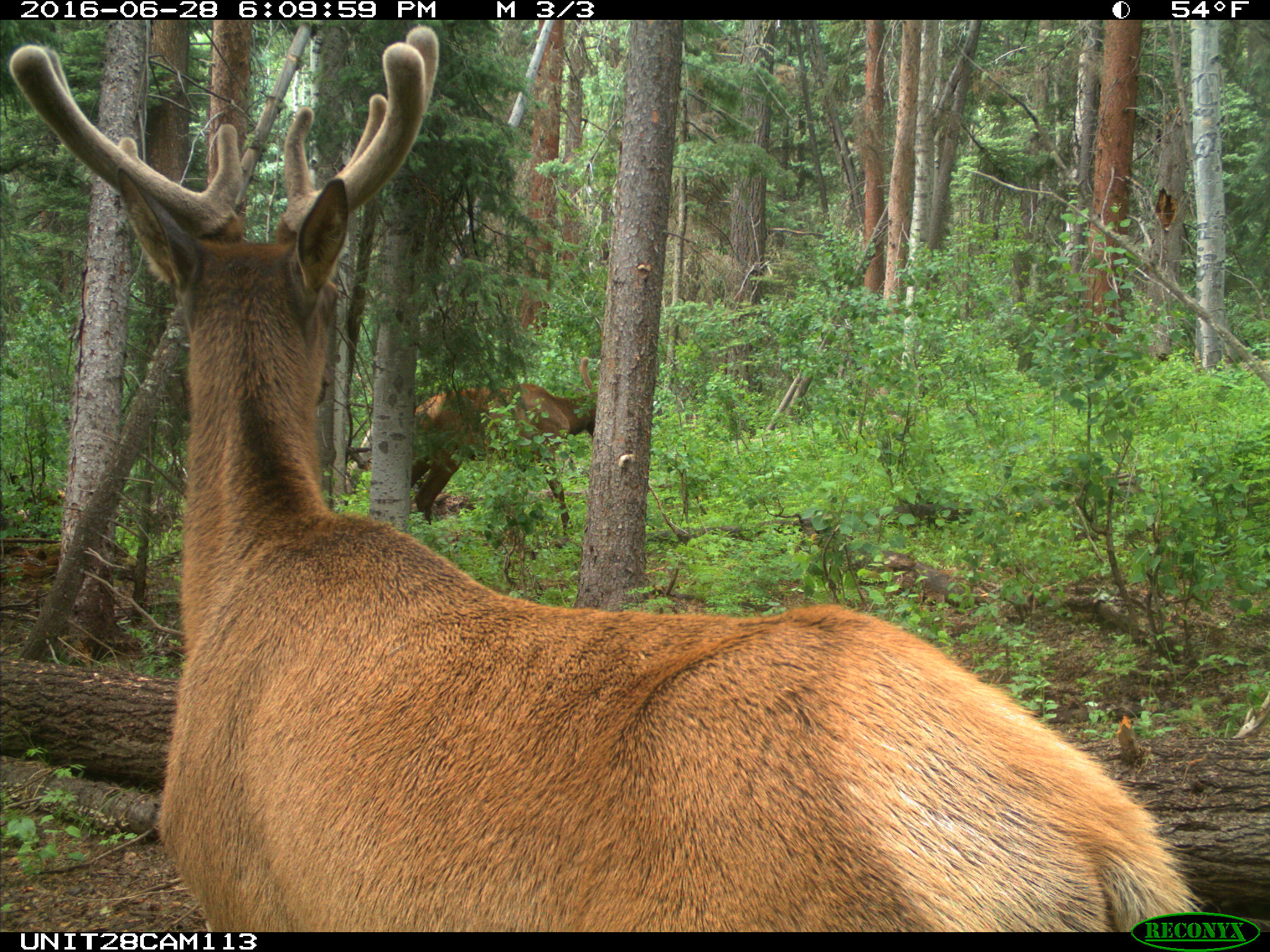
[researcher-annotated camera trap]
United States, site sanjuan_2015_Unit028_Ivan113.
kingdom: Animalia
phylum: Chordata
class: Mammalia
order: Artiodactyla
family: Cervidae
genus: Cervus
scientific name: Cervus elaphus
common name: red deer